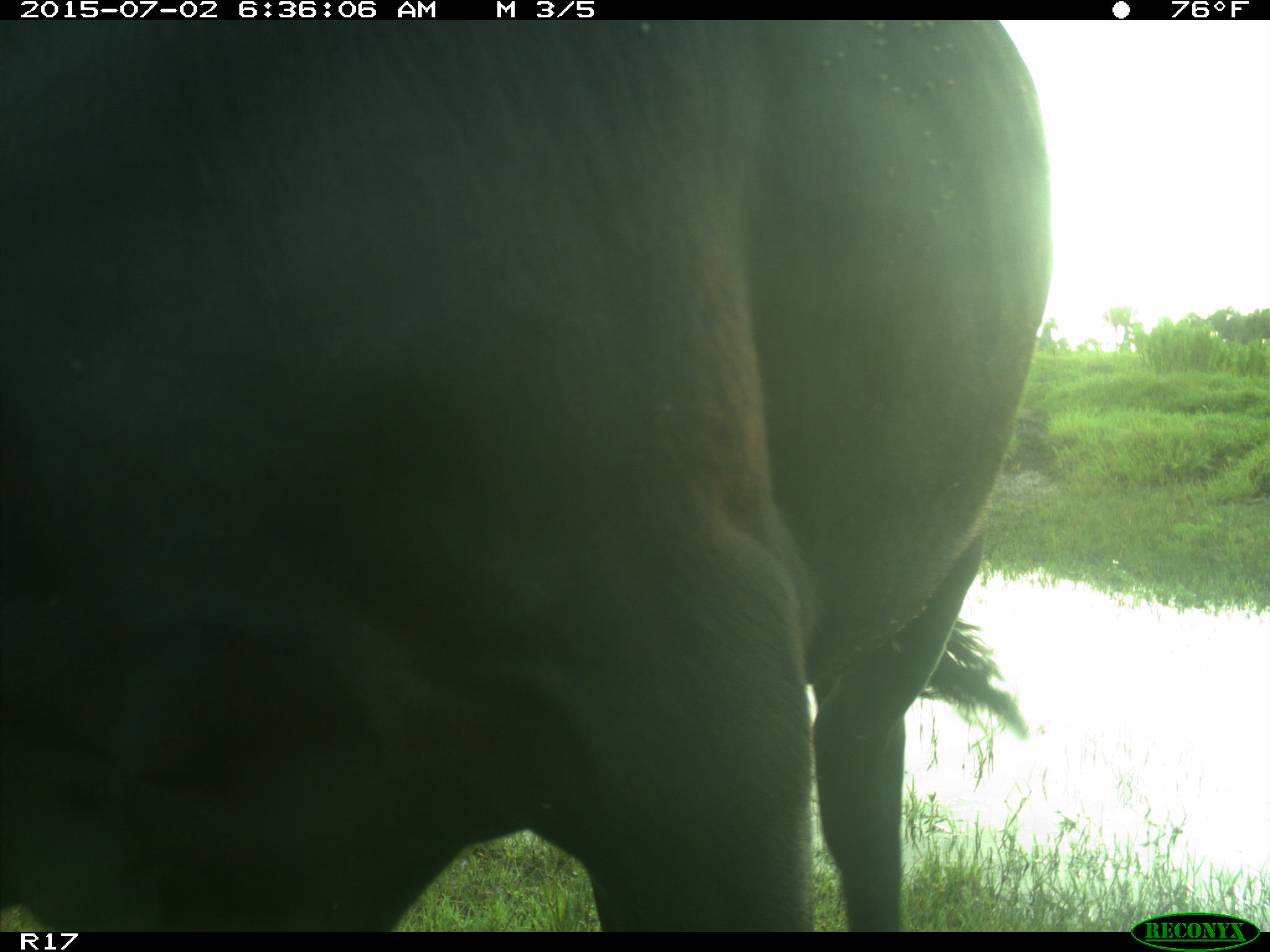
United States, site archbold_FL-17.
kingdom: Animalia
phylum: Chordata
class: Mammalia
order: Artiodactyla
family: Bovidae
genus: Bos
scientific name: Bos taurus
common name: domestic cow